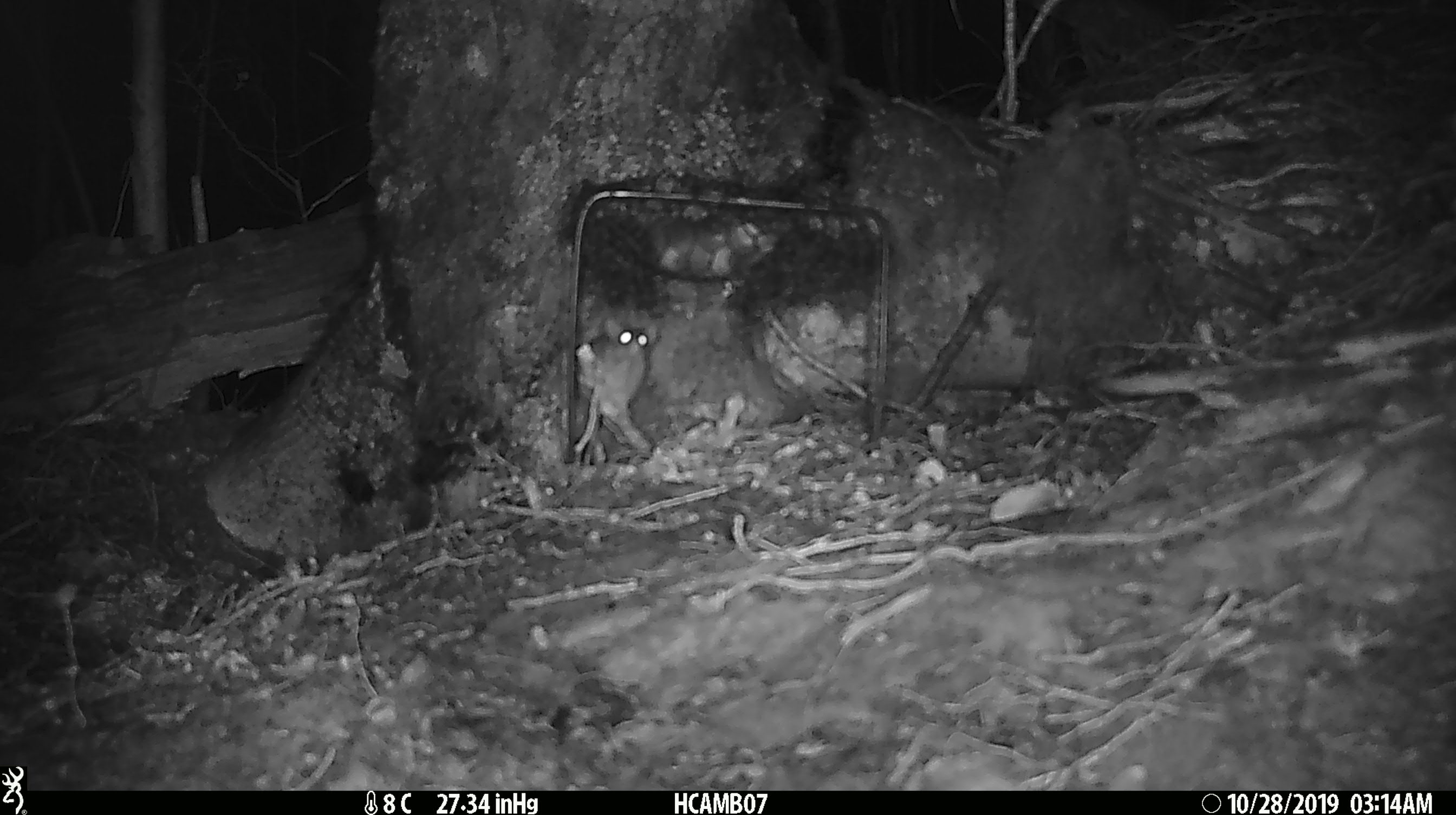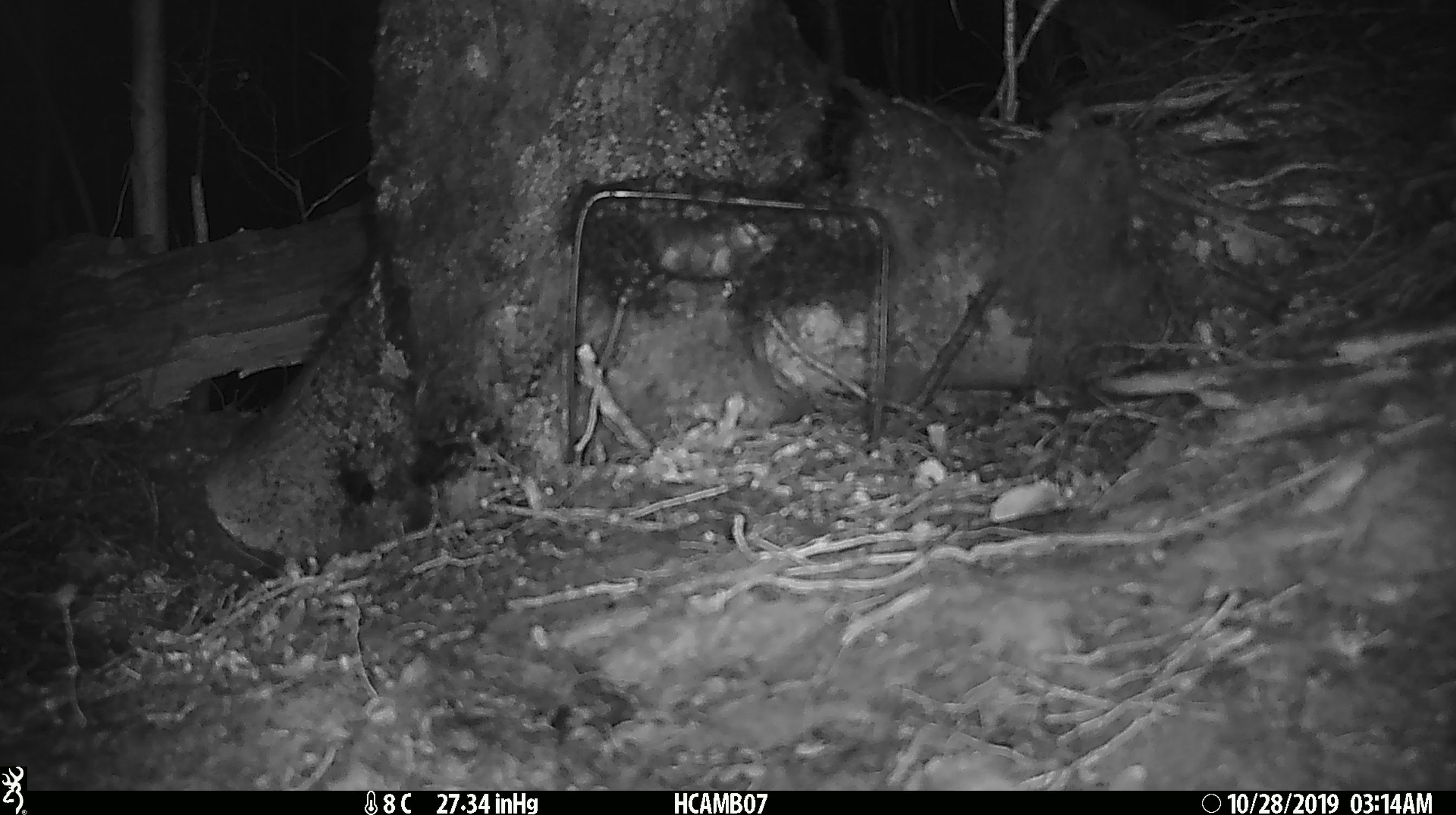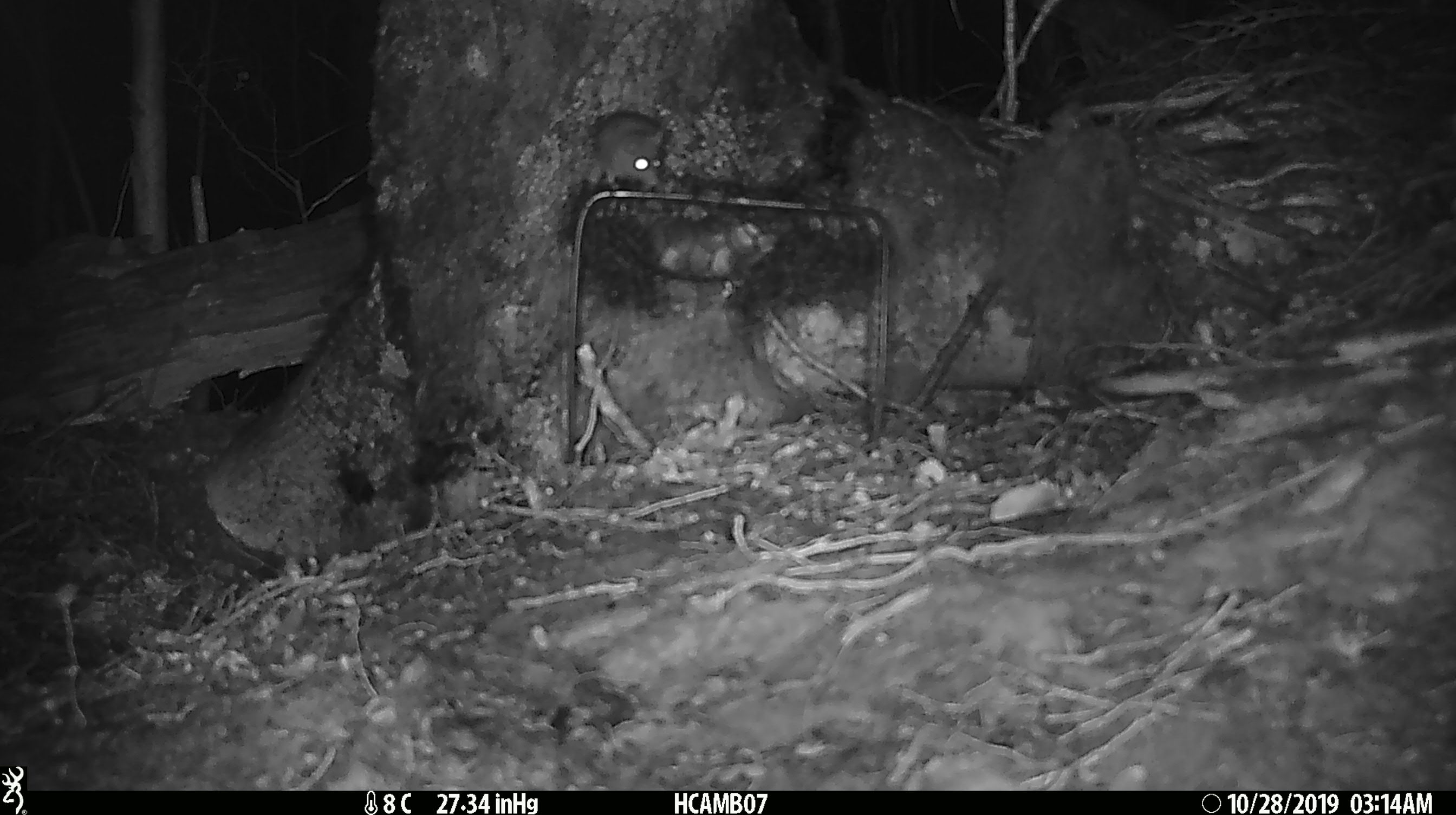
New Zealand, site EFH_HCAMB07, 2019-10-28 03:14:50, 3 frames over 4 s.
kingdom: Animalia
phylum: Chordata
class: Mammalia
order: Rodentia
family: Muridae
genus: Mus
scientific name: Mus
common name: mouse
Mouse (Mus).